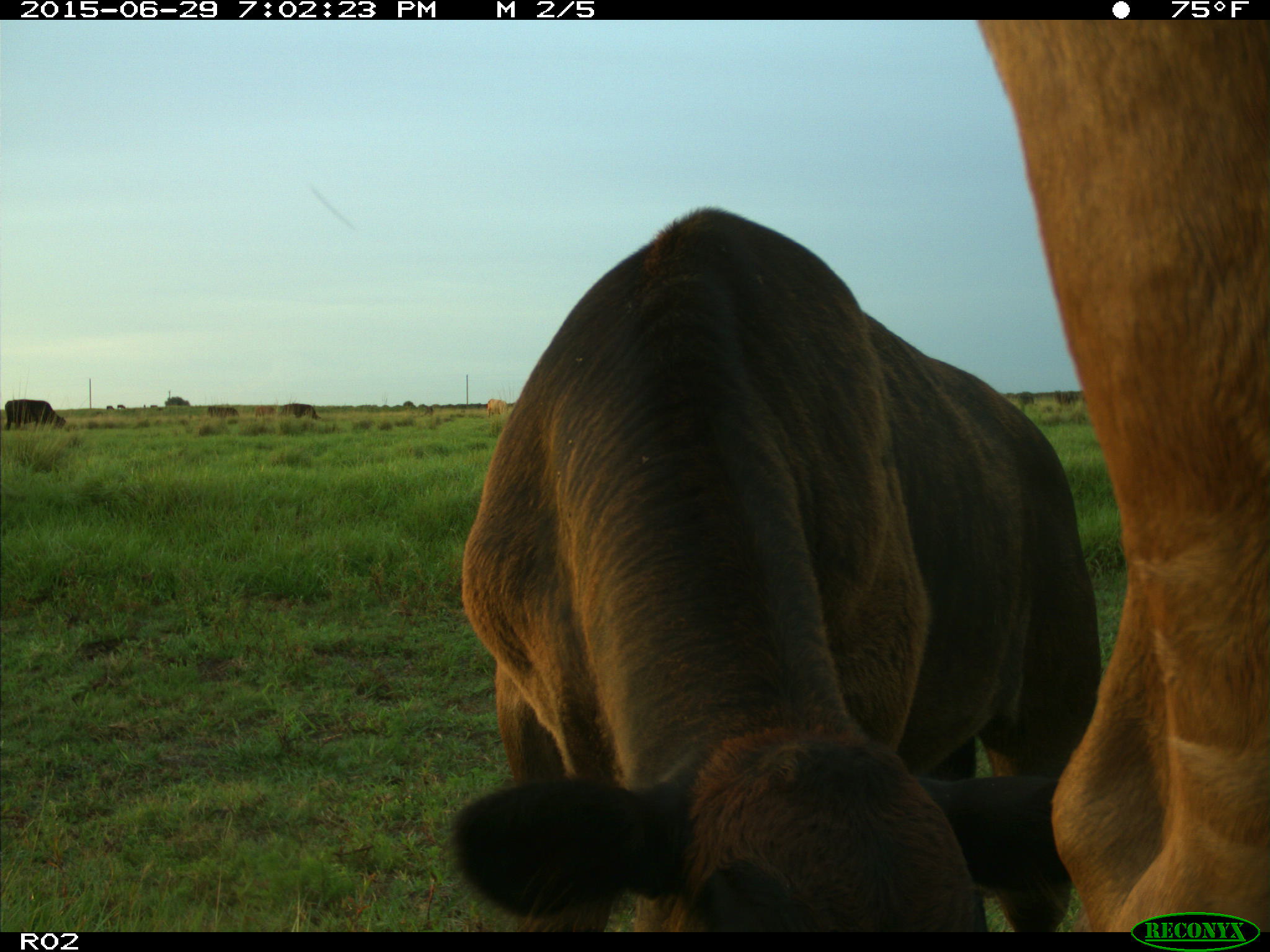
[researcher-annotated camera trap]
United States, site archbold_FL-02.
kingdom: Animalia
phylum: Chordata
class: Mammalia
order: Artiodactyla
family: Bovidae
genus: Bos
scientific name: Bos taurus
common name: domestic cow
Bos taurus (domestic cow).